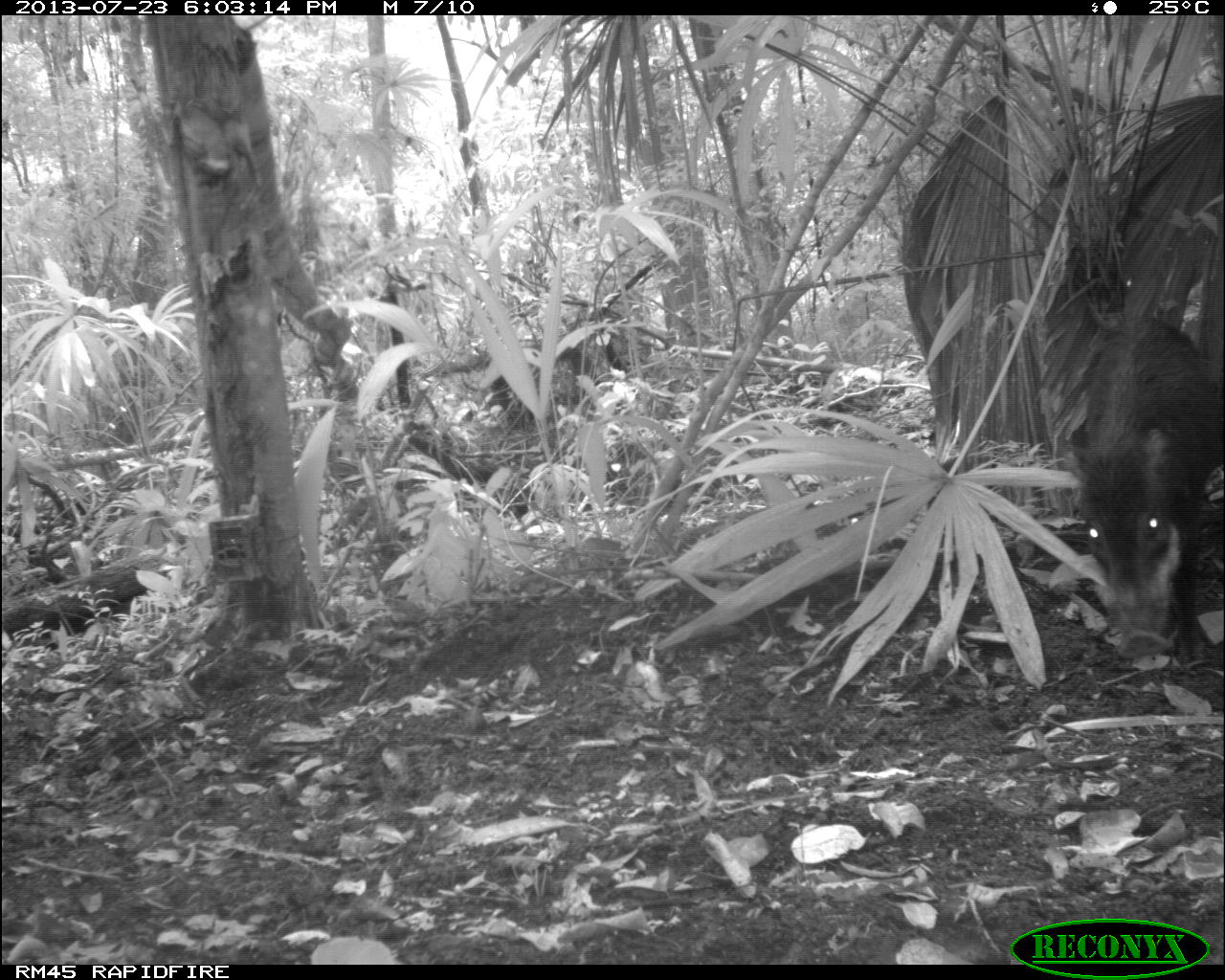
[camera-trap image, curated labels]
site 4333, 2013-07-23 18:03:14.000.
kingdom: Animalia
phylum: Chordata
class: Mammalia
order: Artiodactyla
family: Tayassuidae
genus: Tayassu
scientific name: Tayassu pecari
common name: white-lipped peccary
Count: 1.